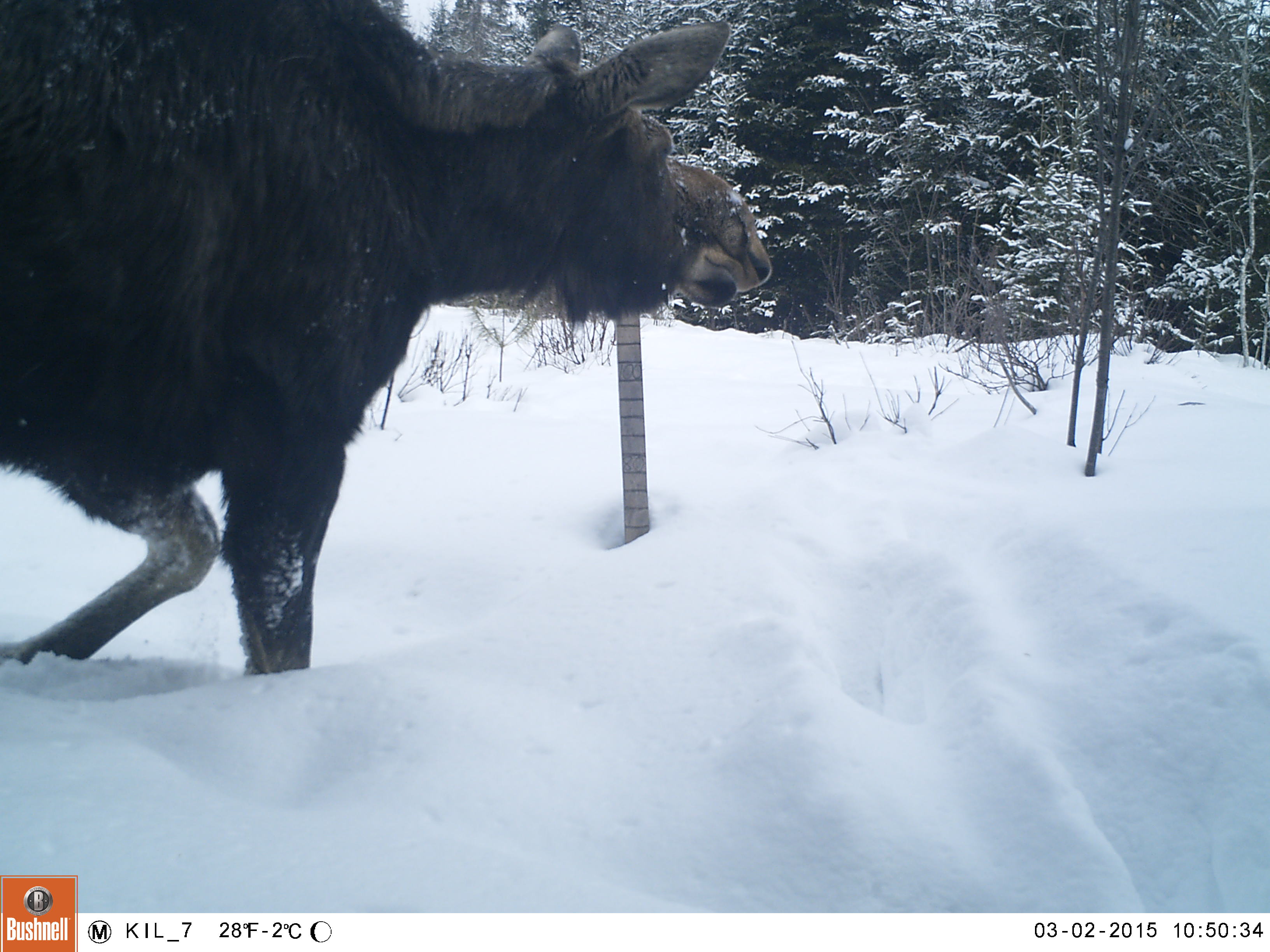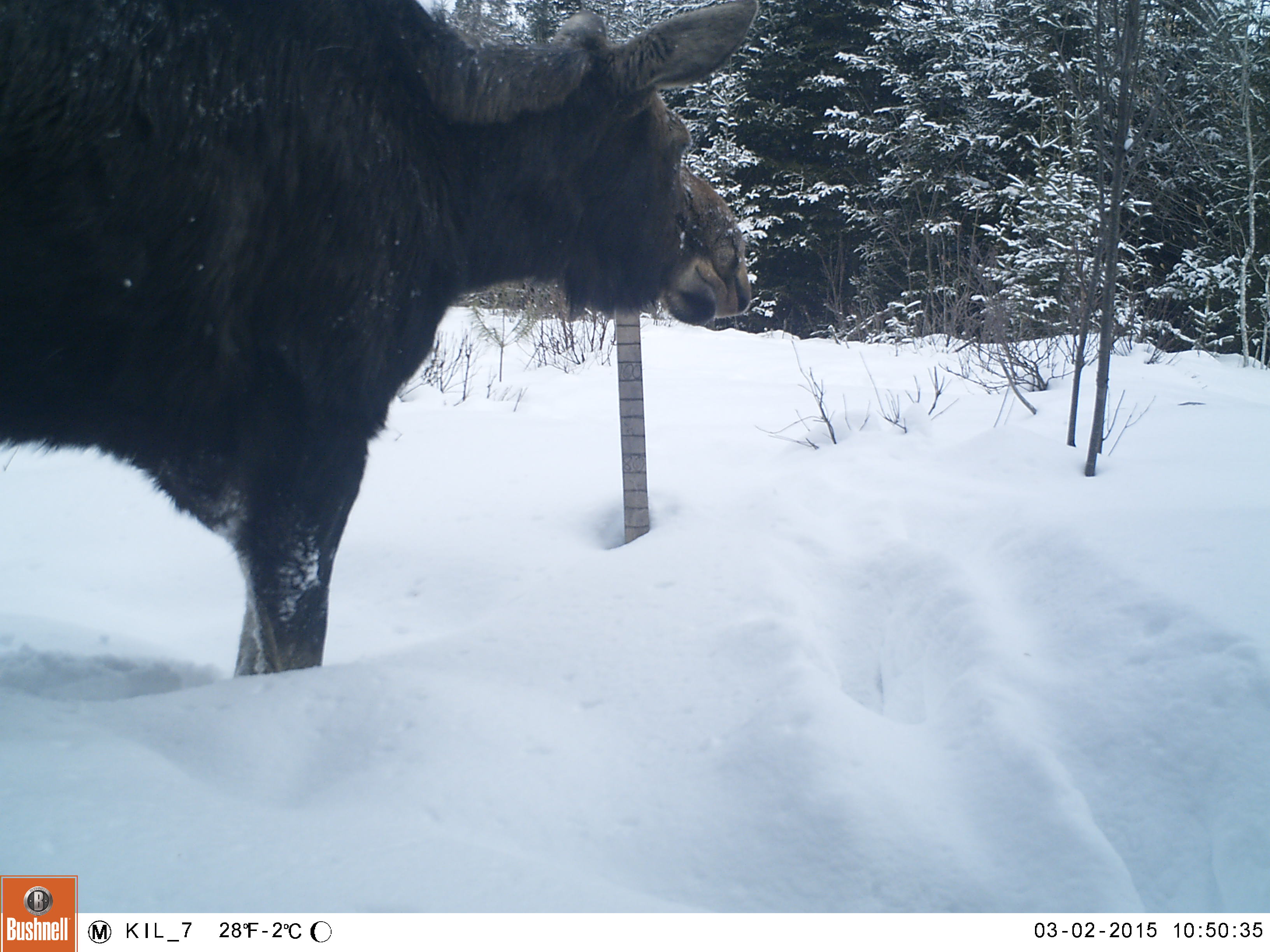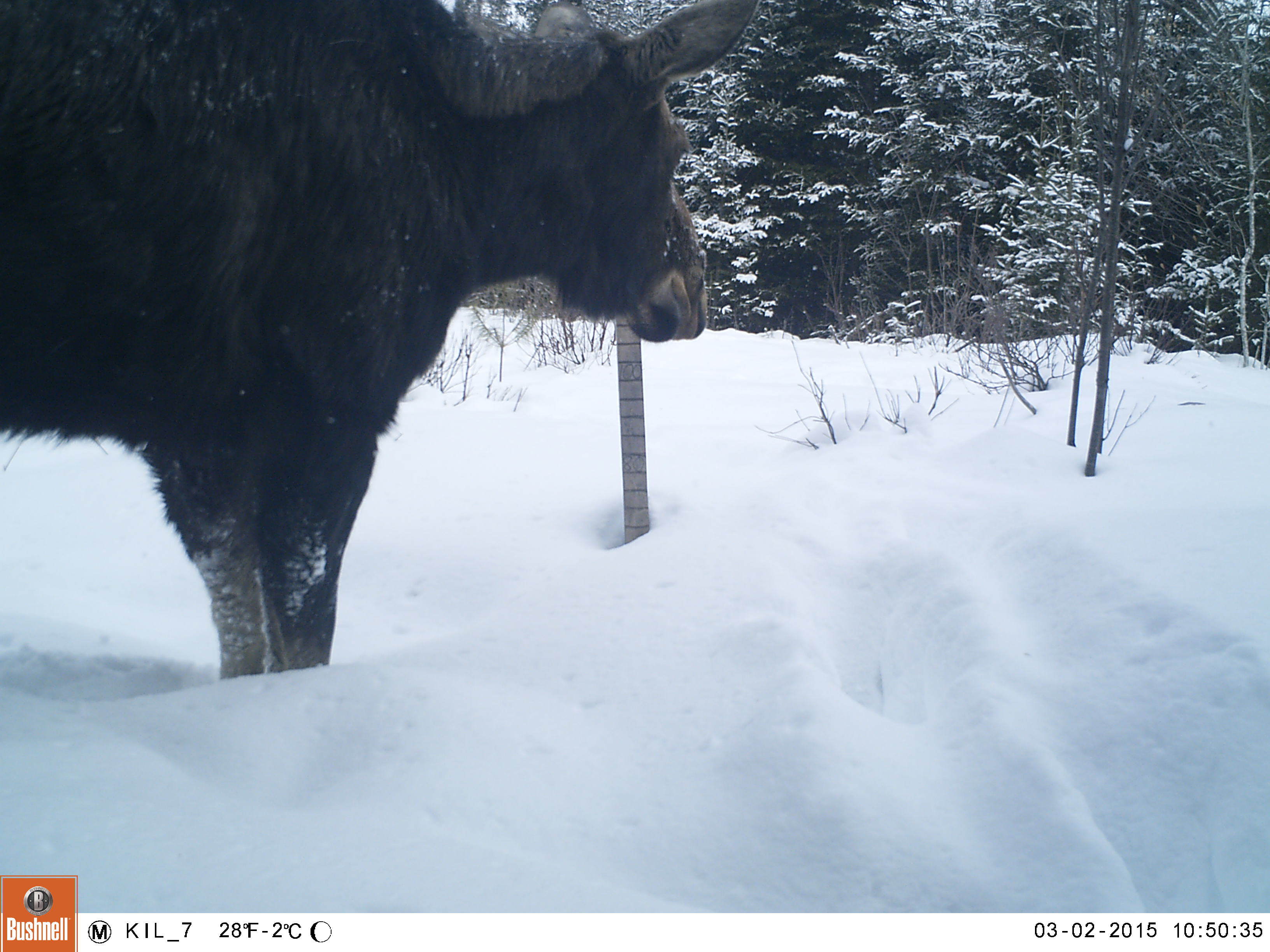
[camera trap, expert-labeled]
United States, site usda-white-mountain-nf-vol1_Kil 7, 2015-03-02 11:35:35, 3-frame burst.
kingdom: Animalia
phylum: Chordata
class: Mammalia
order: Artiodactyla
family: Cervidae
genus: Alces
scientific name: Alces alces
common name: moose